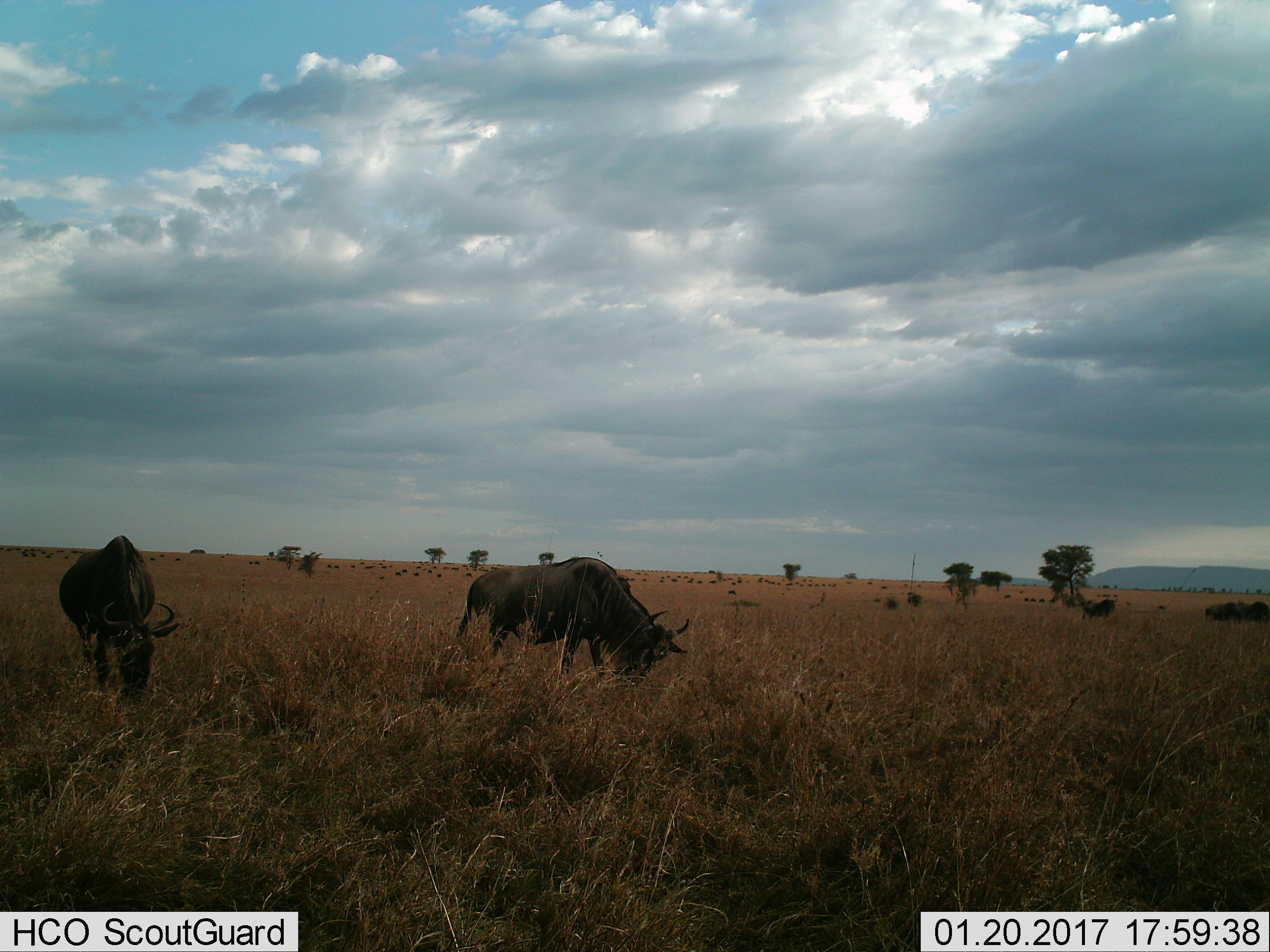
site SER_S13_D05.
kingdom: Animalia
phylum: Chordata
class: Mammalia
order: Artiodactyla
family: Bovidae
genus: Connochaetes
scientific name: Connochaetes taurinus taurinus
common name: blue wildebeest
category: wildebeestblue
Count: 2.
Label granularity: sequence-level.